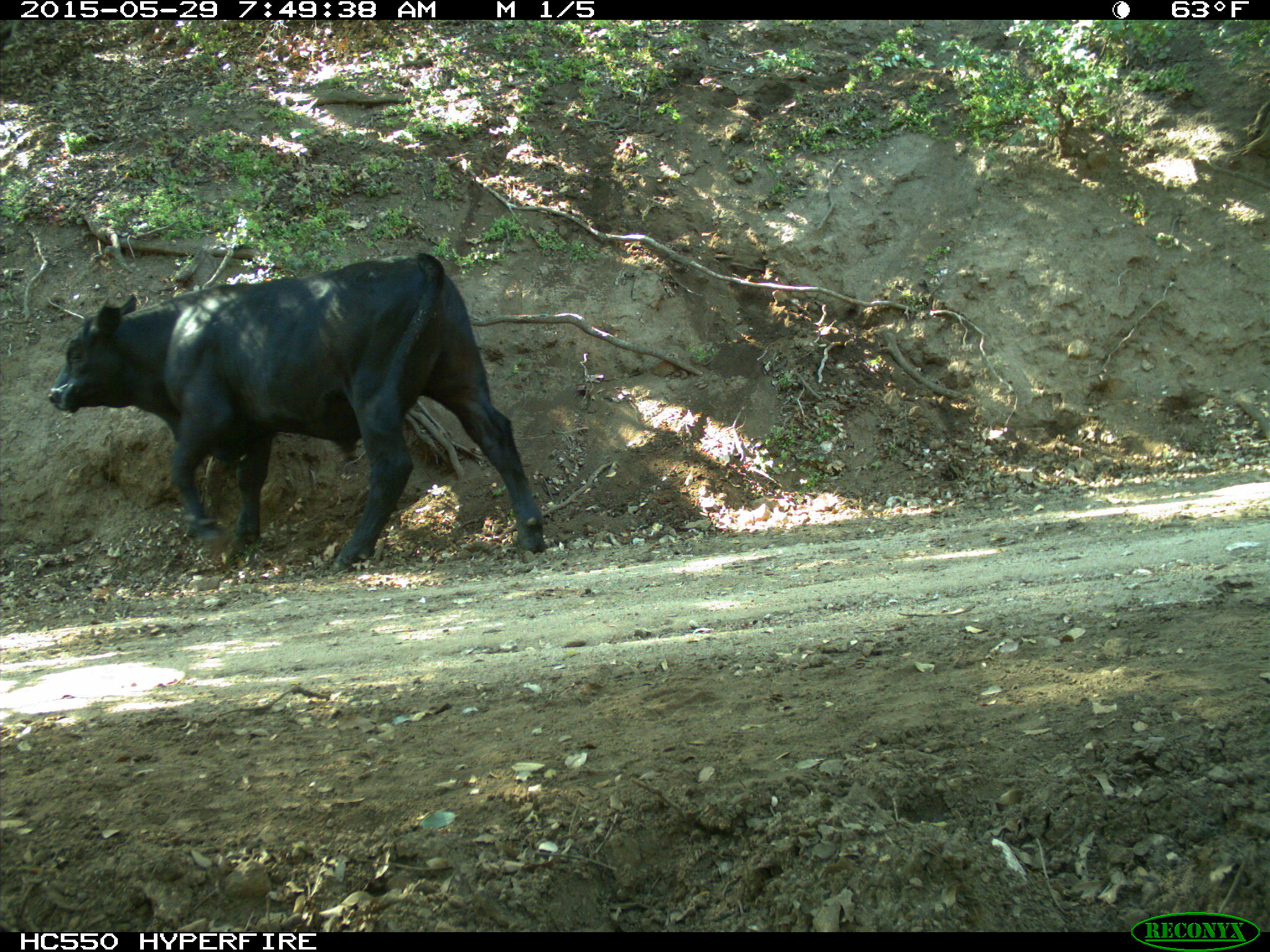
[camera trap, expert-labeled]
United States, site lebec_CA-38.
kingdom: Animalia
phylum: Chordata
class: Mammalia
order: Artiodactyla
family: Bovidae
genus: Bos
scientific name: Bos taurus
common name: domestic cow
Bos taurus (domestic cow).